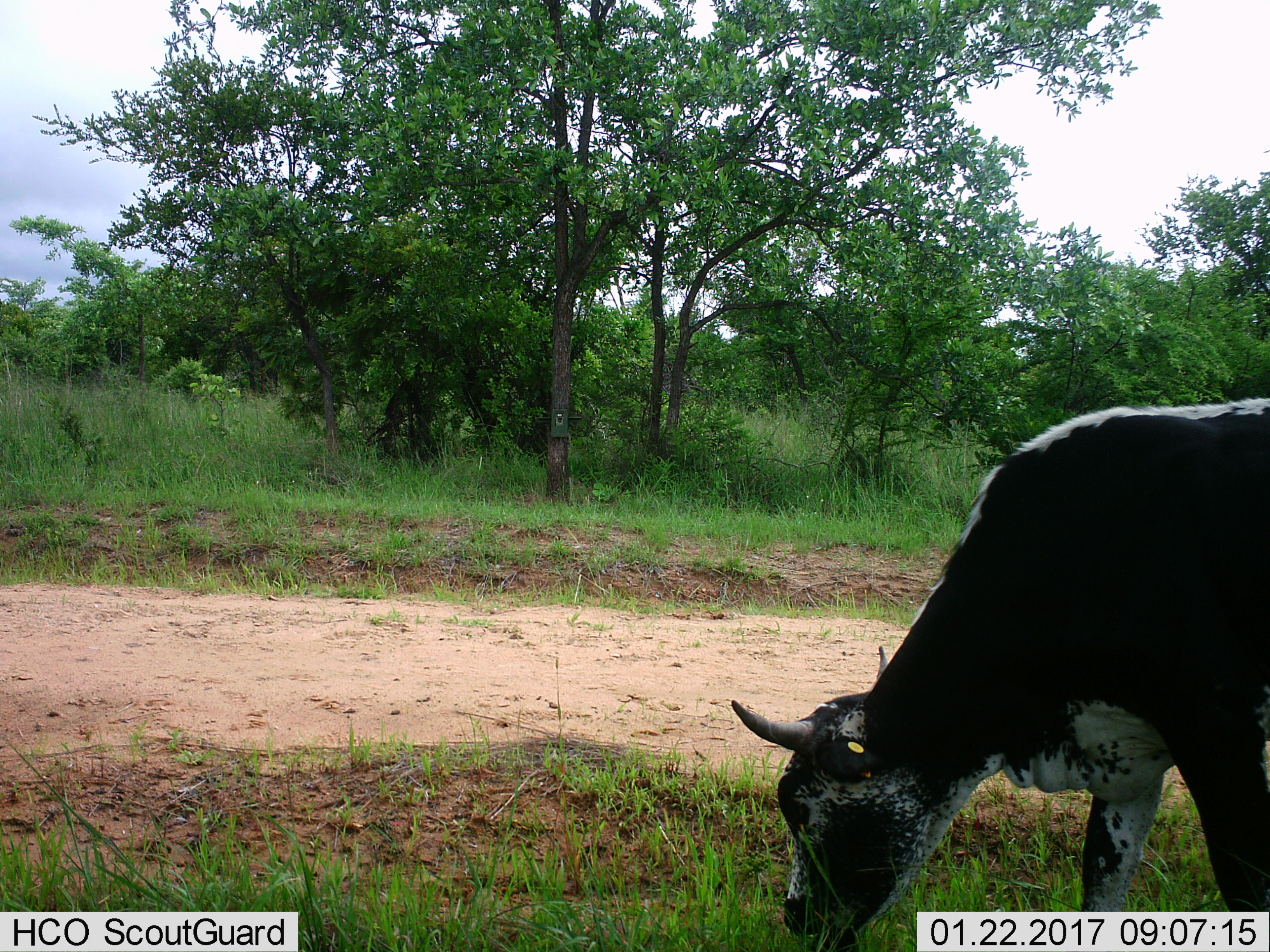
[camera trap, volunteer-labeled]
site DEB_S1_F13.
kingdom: Animalia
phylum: Chordata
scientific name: Vertebrata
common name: domestic animal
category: domesticanimal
Domesticanimal (domestic animal) (Vertebrata), count 1. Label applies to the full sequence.